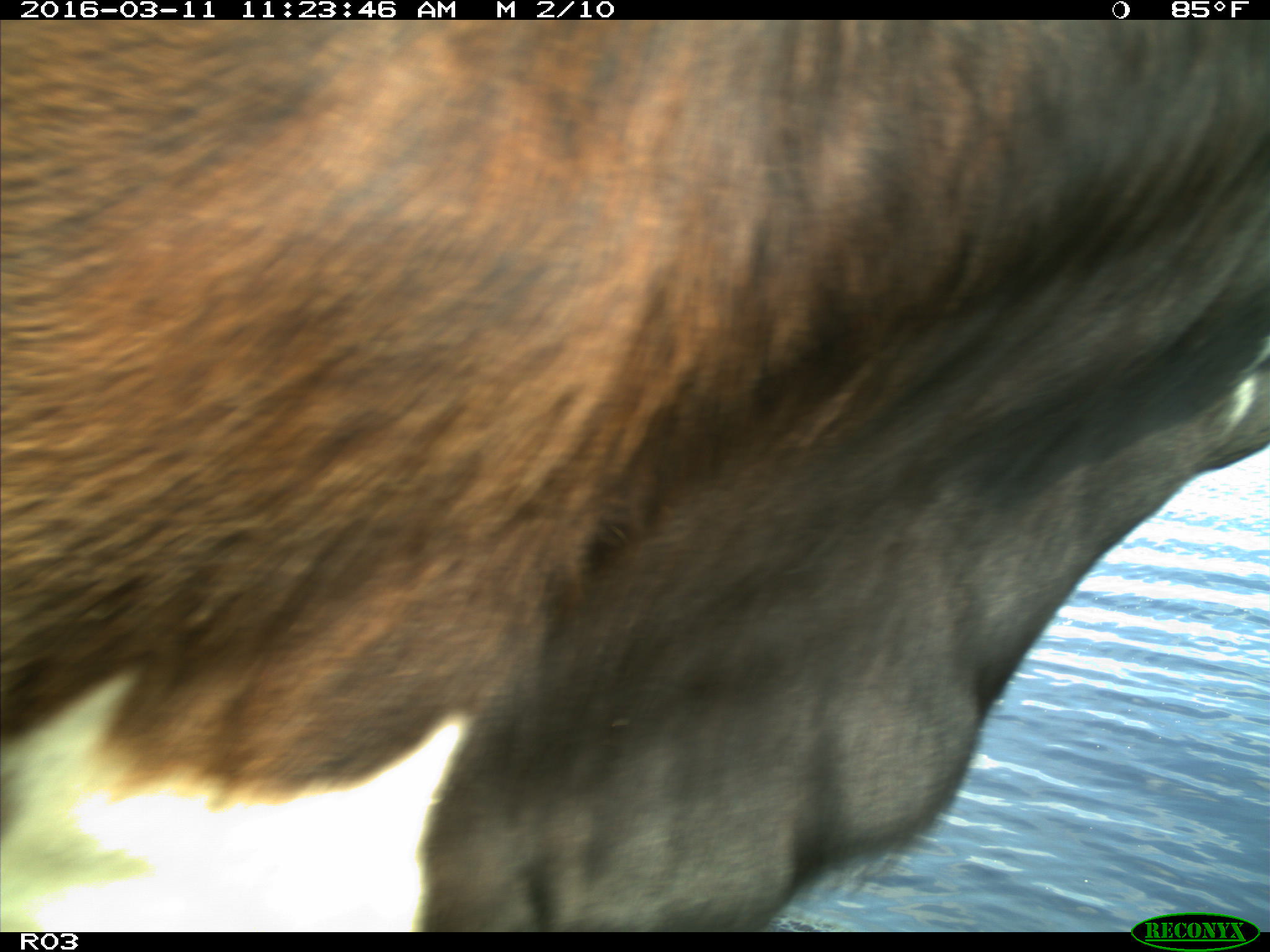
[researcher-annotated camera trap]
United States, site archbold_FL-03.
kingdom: Animalia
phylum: Chordata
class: Mammalia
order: Artiodactyla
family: Bovidae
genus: Bos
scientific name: Bos taurus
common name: domestic cow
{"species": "Bos taurus (domestic cow)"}